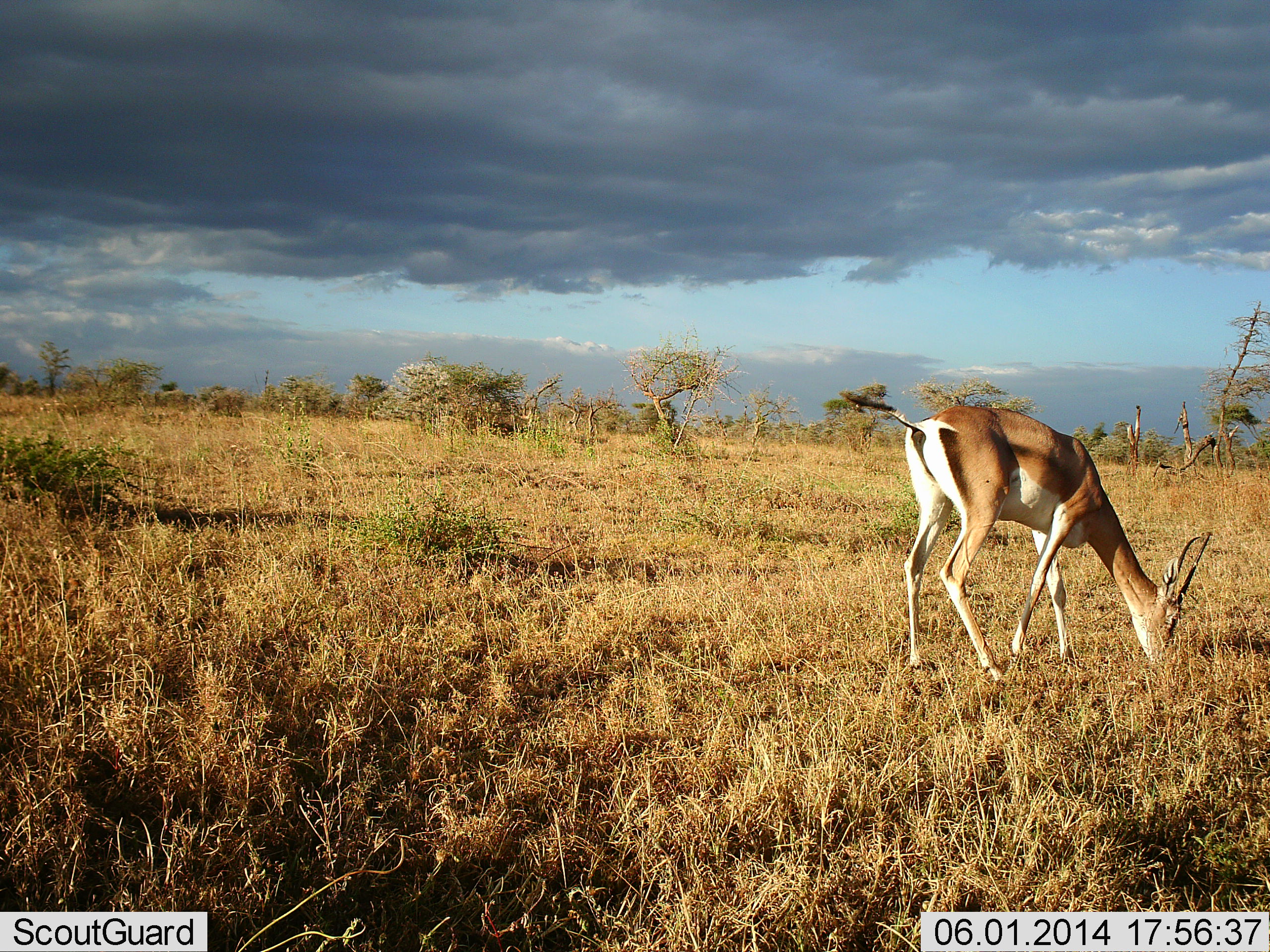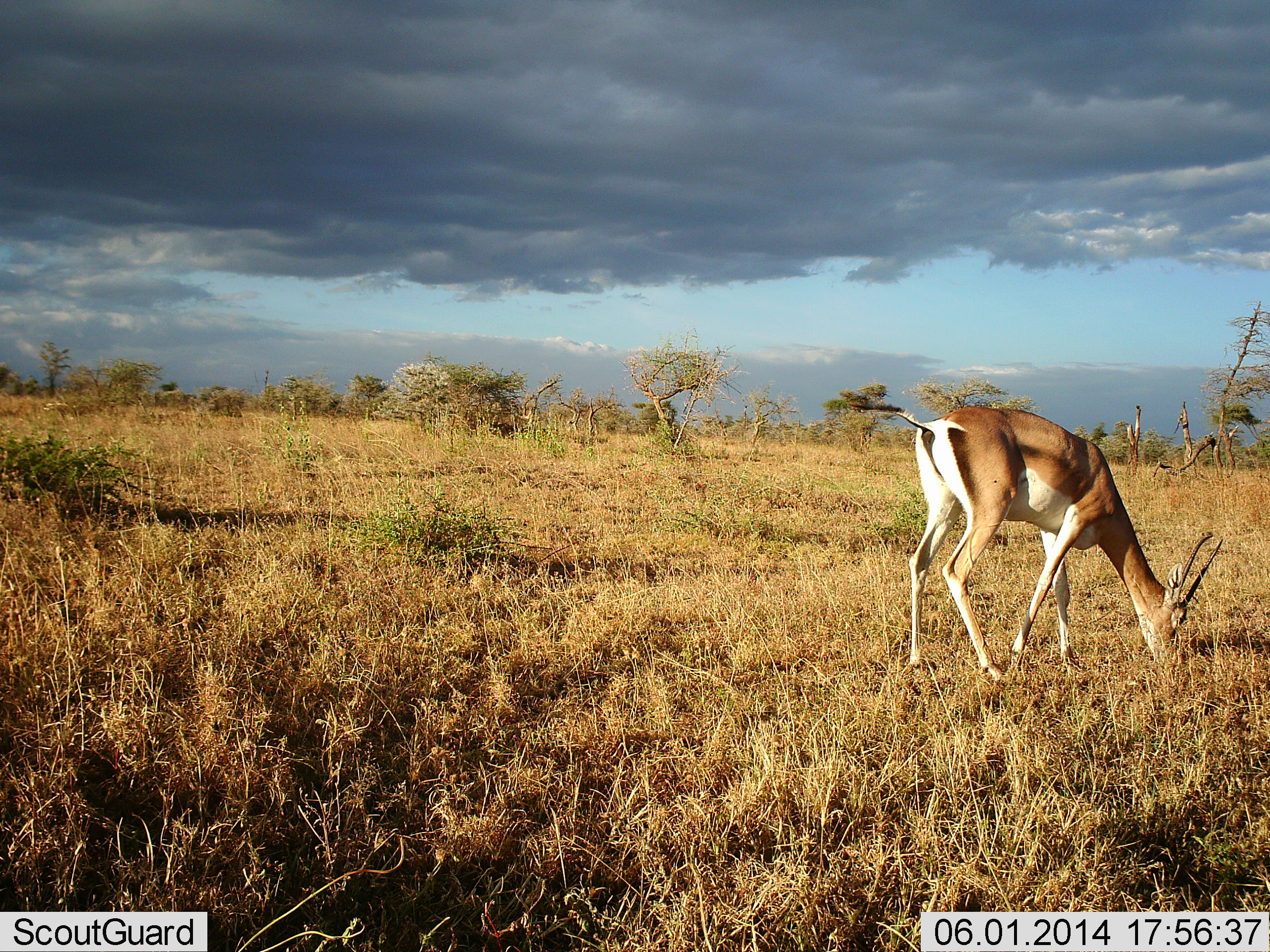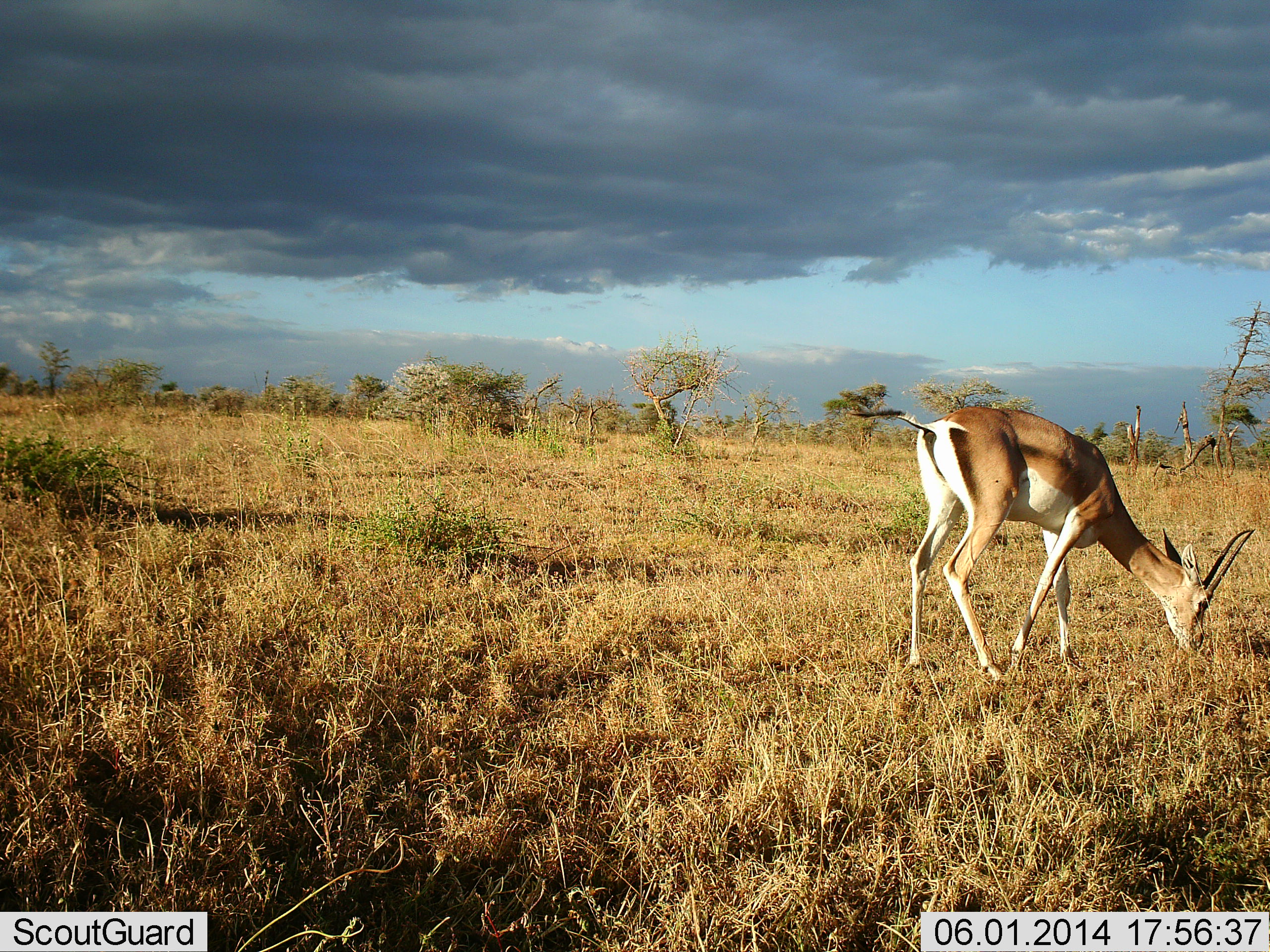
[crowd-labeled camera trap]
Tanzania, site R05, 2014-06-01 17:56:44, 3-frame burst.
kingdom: Animalia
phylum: Chordata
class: Mammalia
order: Artiodactyla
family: Bovidae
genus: Nanger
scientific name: Nanger granti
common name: grant's gazelle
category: gazellegrants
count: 1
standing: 18%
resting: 0%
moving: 0%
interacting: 0%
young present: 0%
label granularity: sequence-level